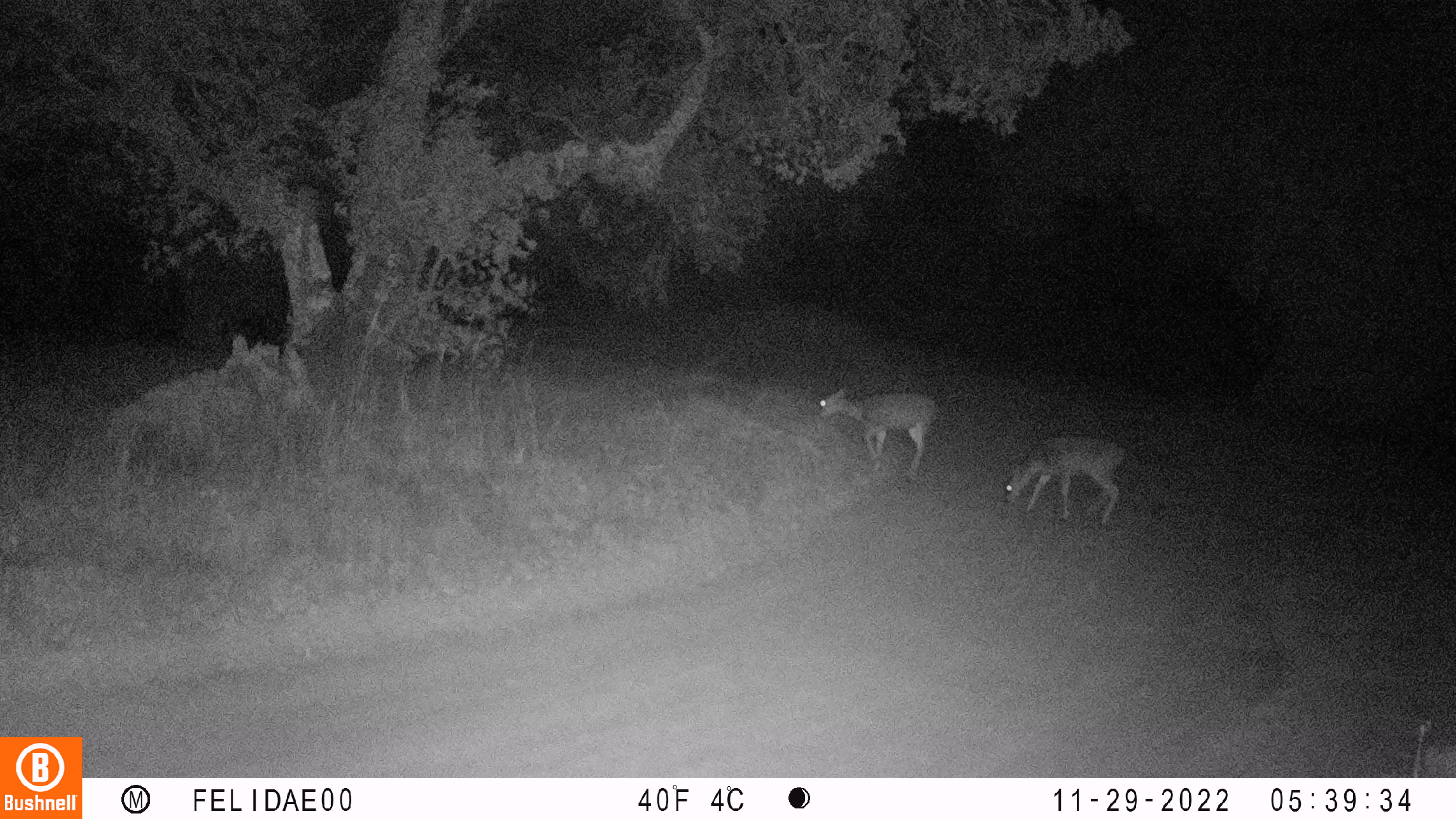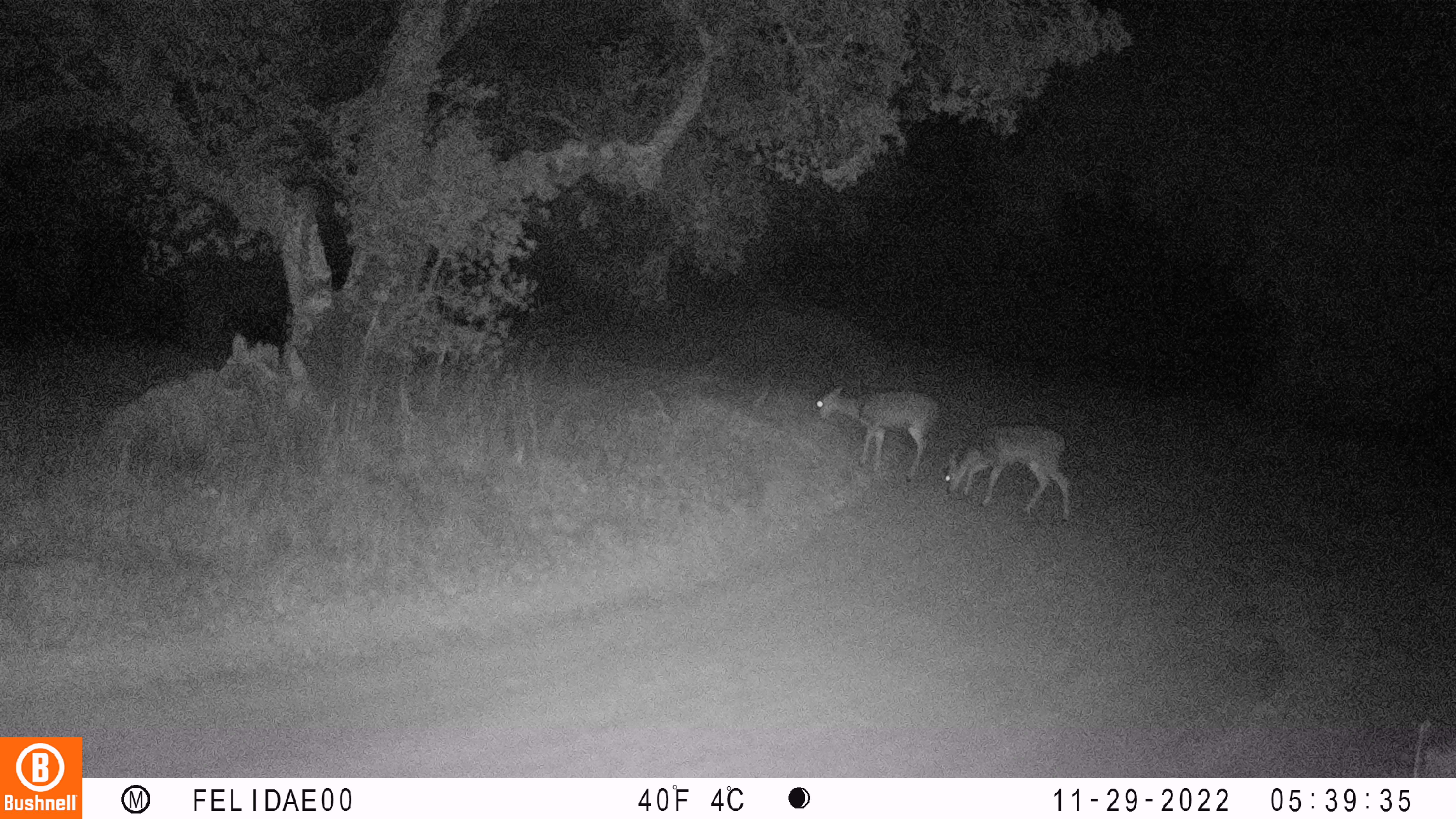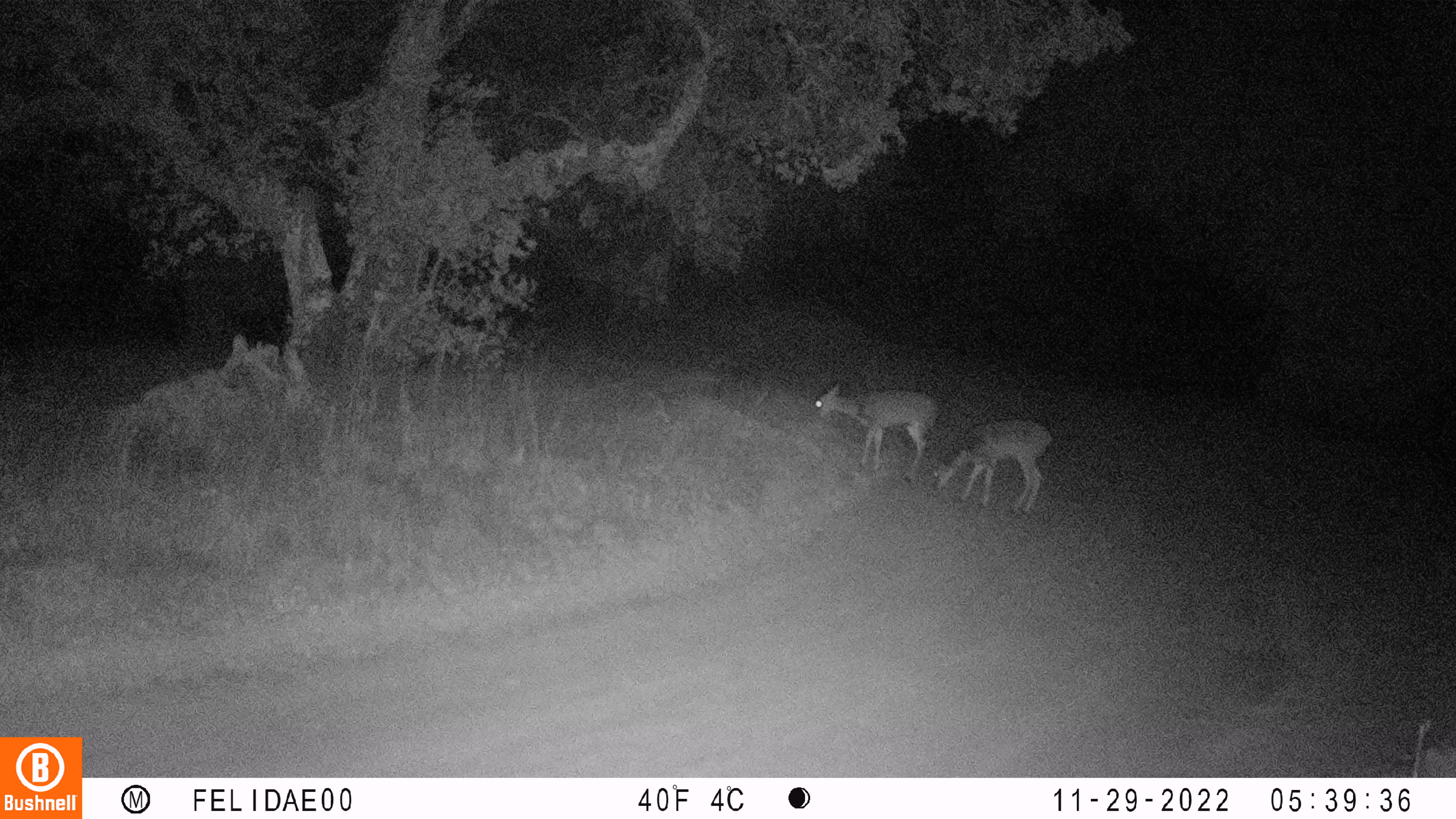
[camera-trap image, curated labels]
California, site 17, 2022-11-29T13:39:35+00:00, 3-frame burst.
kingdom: Animalia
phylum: Chordata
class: Mammalia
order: Artiodactyla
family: Cervidae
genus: Odocoileus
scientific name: Odocoileus hemionus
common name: mule deer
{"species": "mule deer (Odocoileus hemionus)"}